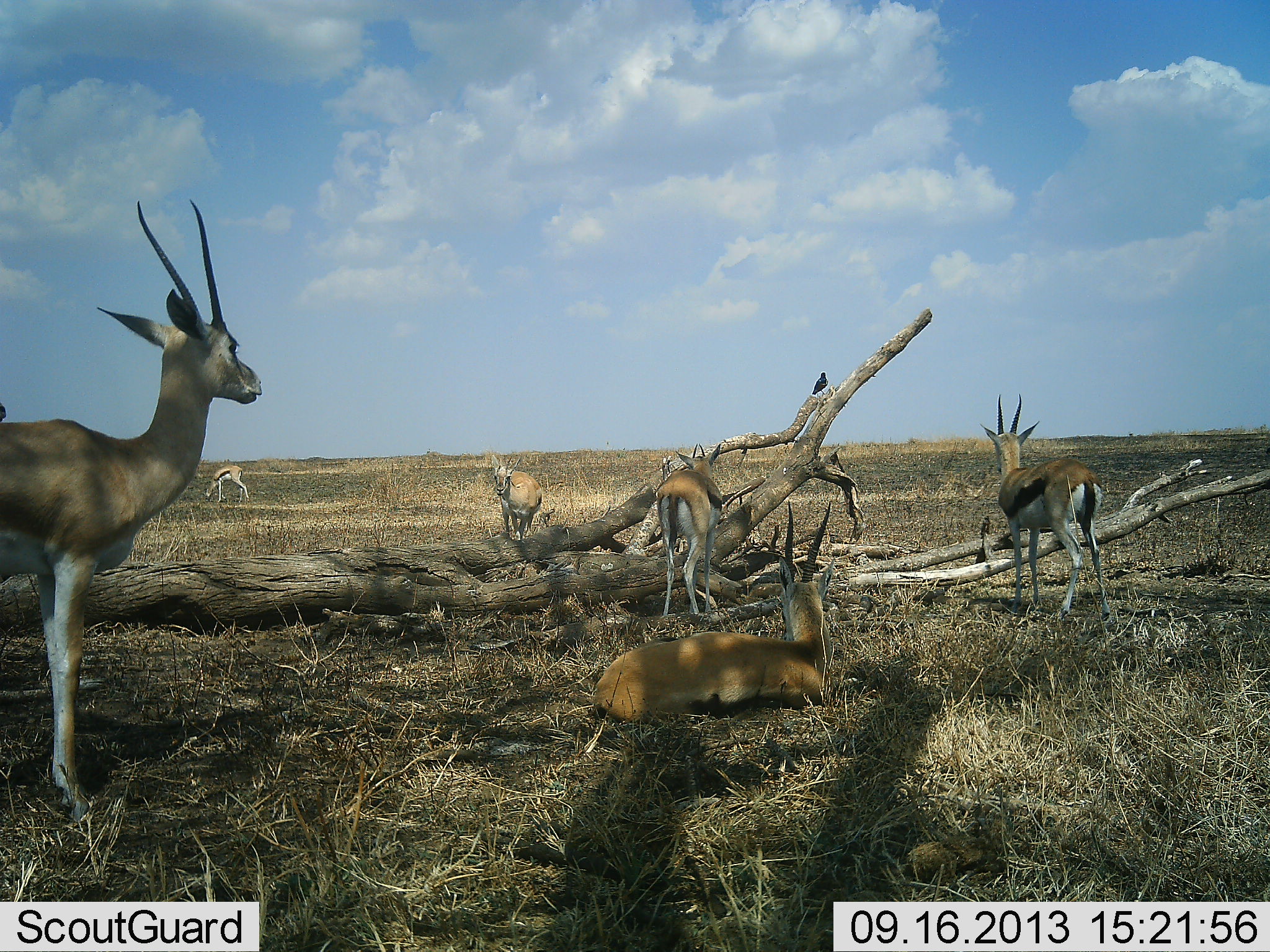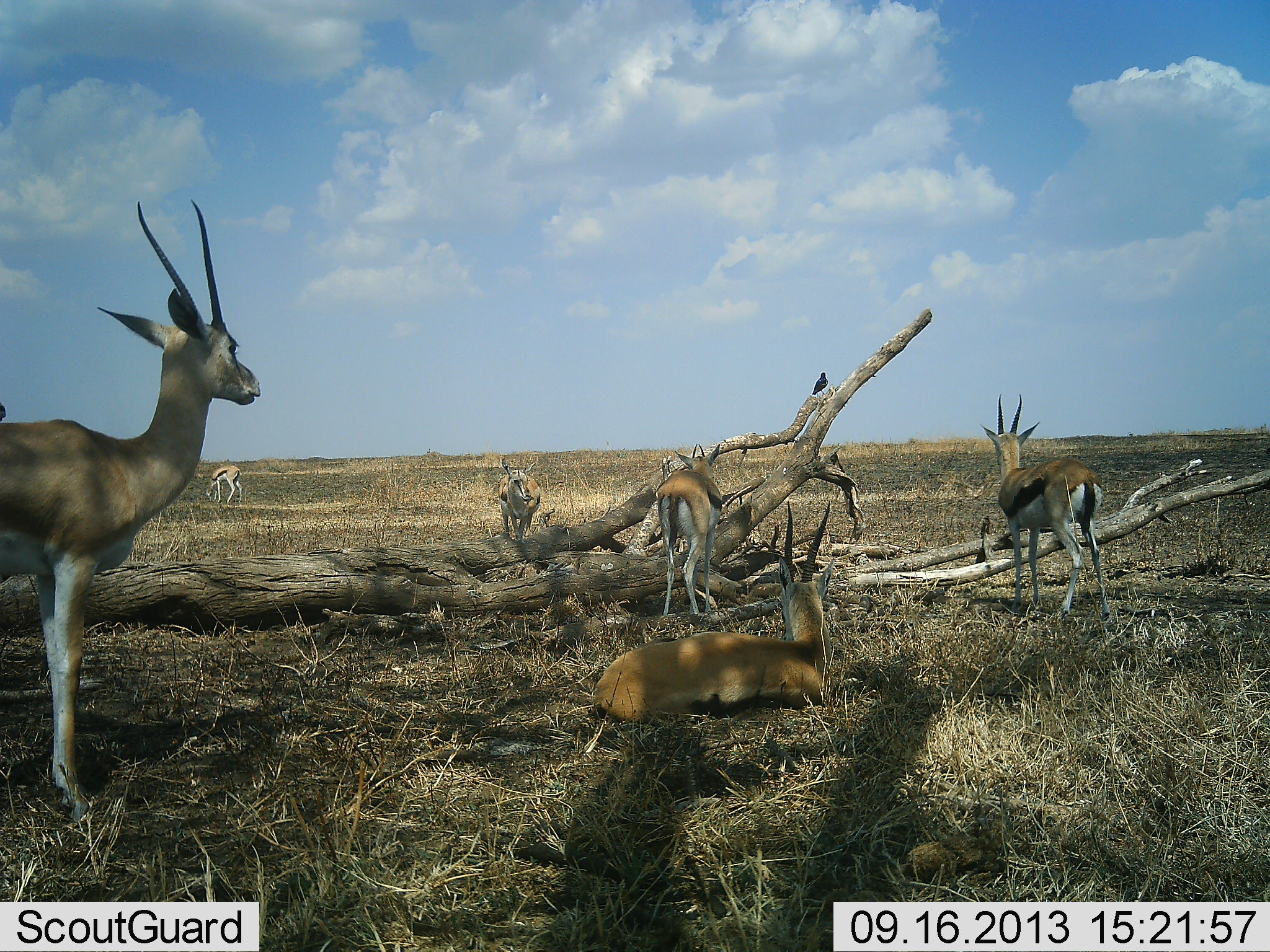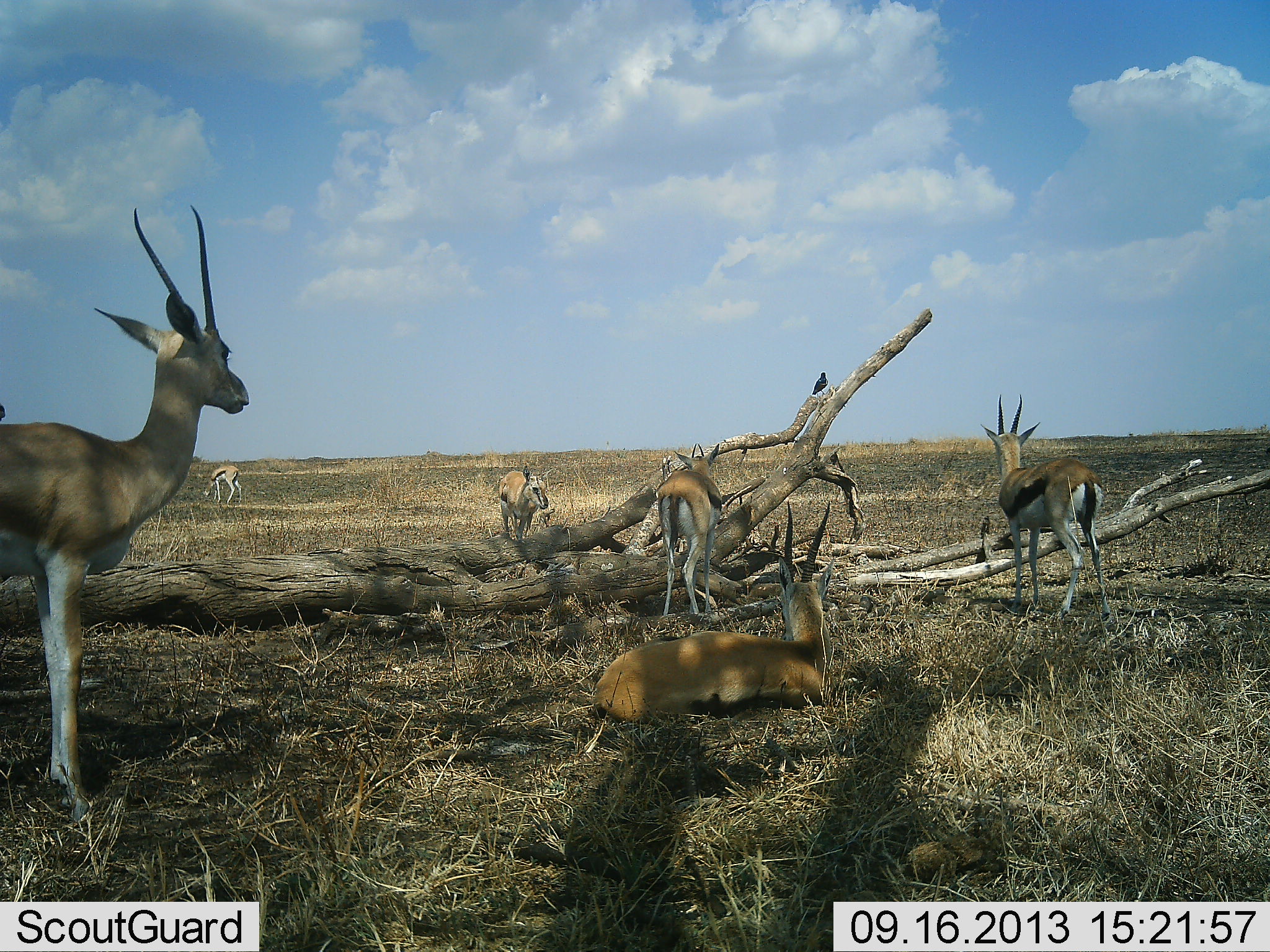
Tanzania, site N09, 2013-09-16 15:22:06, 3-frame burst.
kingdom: Animalia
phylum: Chordata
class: Mammalia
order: Artiodactyla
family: Bovidae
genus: Eudorcas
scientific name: Eudorcas thomsonii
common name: thomson's gazelle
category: gazellethomsons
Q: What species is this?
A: Gazellethomsons (thomson's gazelle) (Eudorcas thomsonii).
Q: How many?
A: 6.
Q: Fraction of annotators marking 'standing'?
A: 100%.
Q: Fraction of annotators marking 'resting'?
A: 100%.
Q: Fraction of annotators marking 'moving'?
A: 0%.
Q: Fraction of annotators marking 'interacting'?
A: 0%.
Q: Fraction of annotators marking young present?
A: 0%.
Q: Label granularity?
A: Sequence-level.